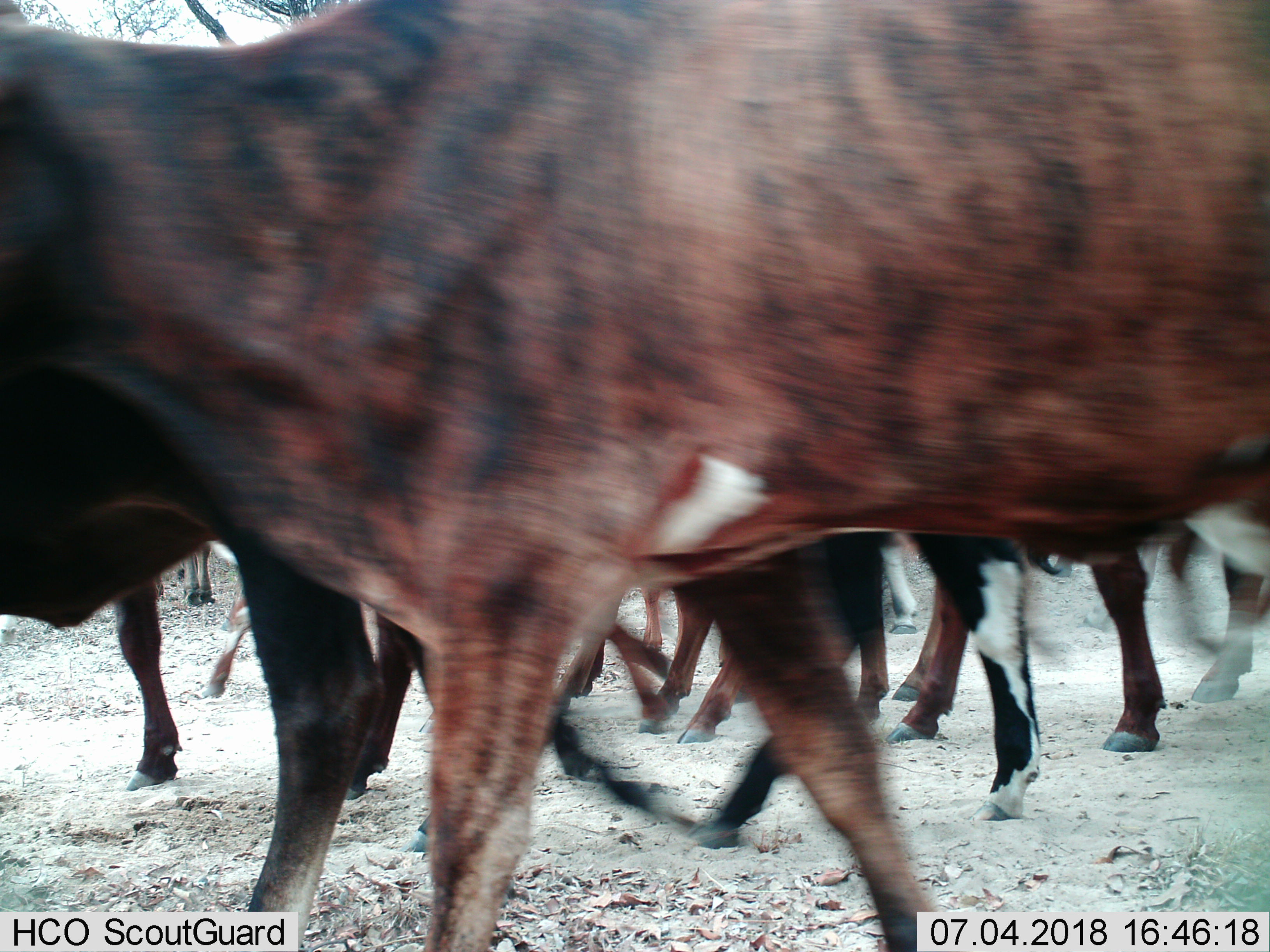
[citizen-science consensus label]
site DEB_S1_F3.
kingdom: Animalia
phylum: Chordata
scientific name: Vertebrata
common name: domestic animal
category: domesticanimal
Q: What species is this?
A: Domesticanimal (domestic animal) (Vertebrata).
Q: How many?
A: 11-50.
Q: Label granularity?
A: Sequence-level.